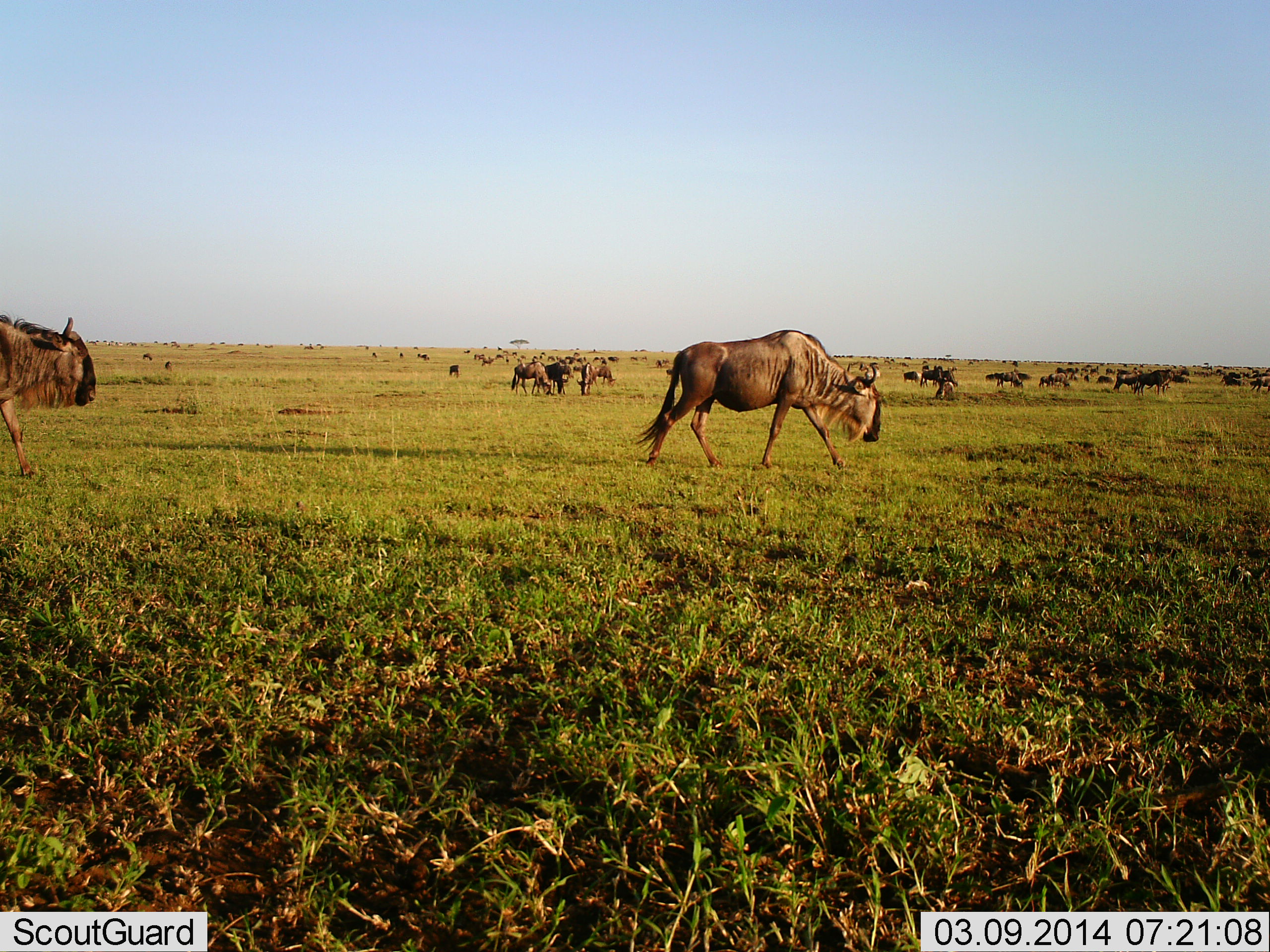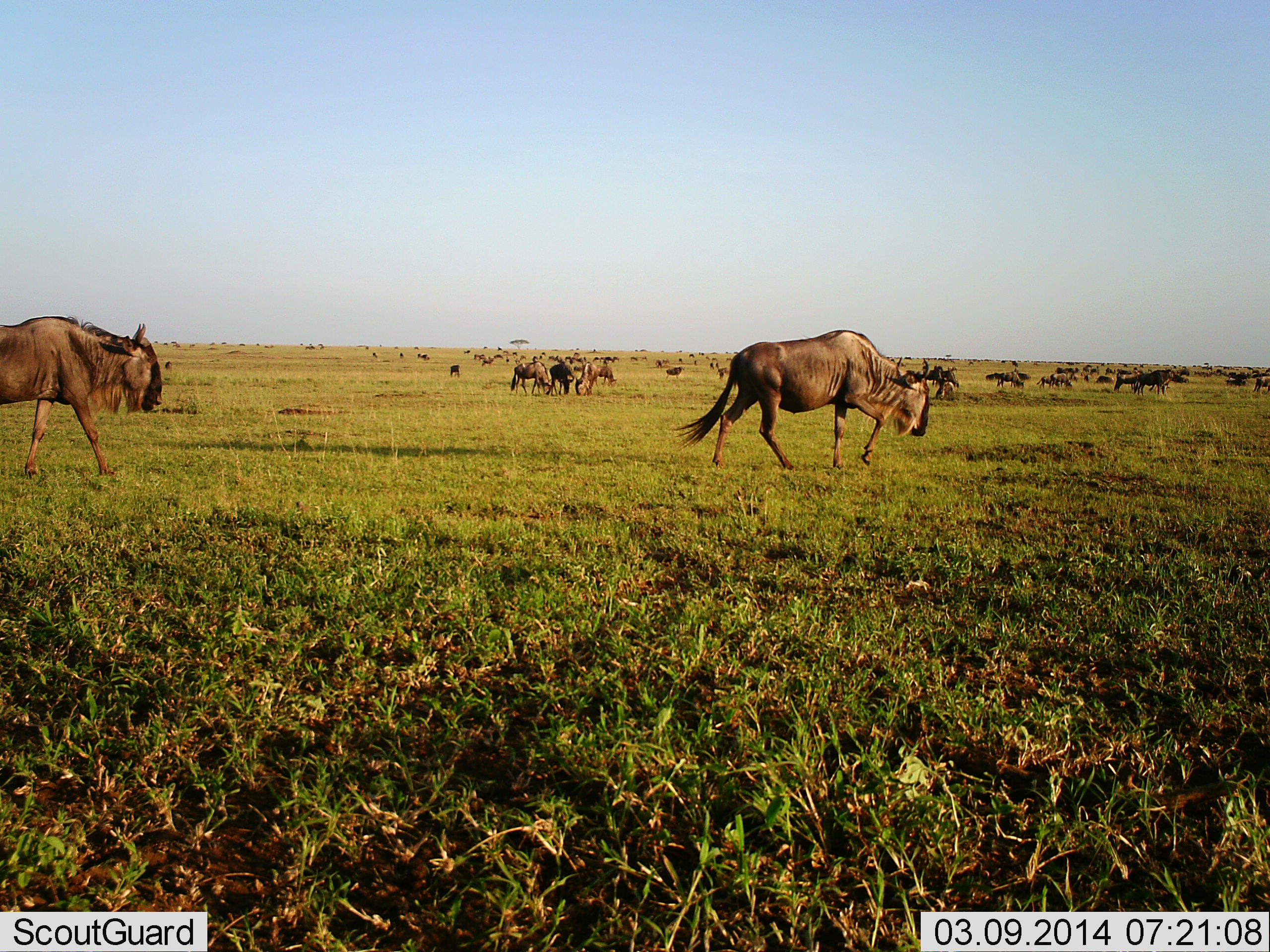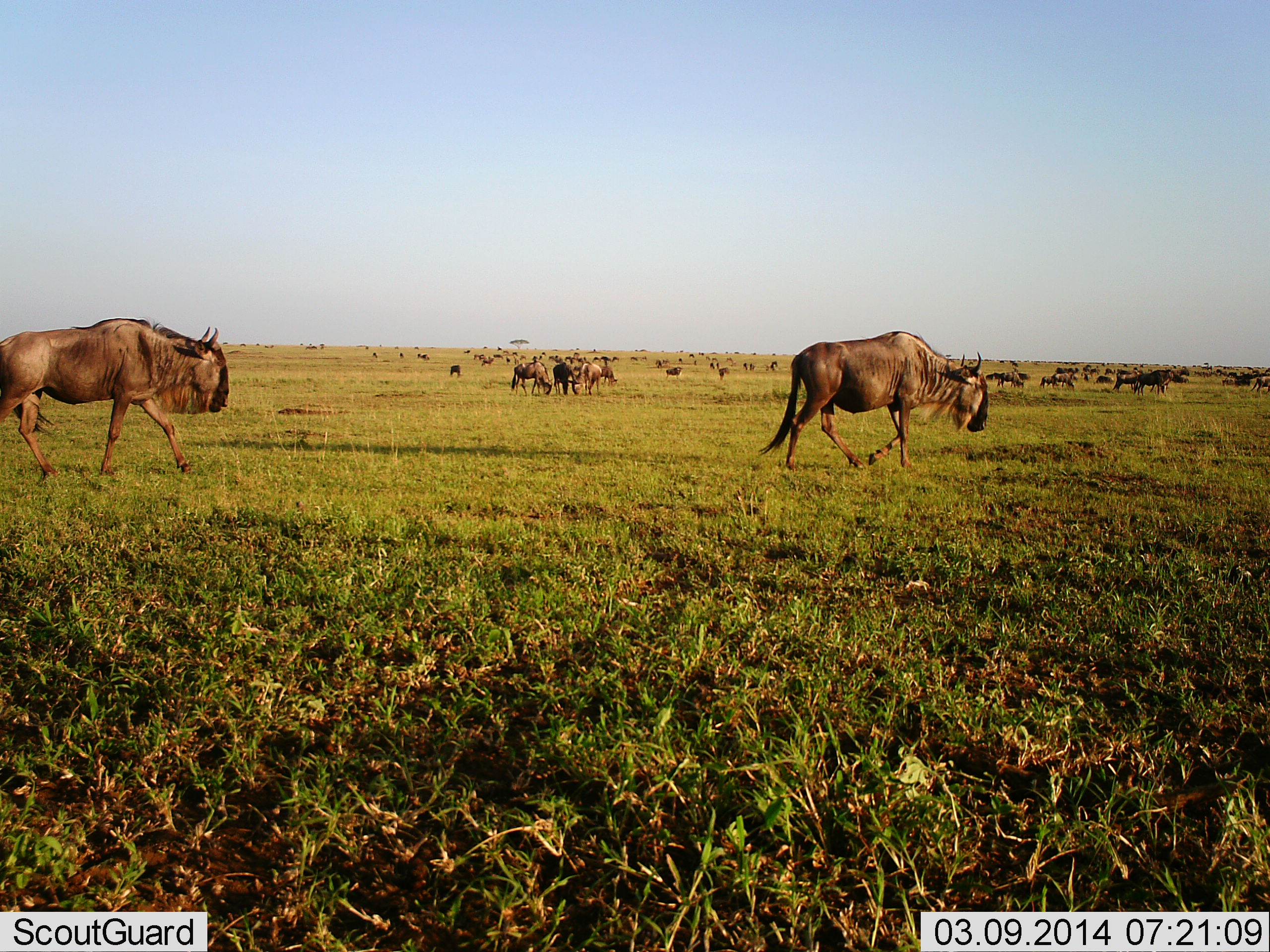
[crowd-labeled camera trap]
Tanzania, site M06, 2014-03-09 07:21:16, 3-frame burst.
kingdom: Animalia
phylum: Chordata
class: Mammalia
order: Artiodactyla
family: Bovidae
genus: Connochaetes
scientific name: Connochaetes taurinus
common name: blue wildebeest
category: wildebeest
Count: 51+.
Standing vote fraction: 70%.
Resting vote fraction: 0%.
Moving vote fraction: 100%.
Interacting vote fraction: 10%.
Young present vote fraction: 10%.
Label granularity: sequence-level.